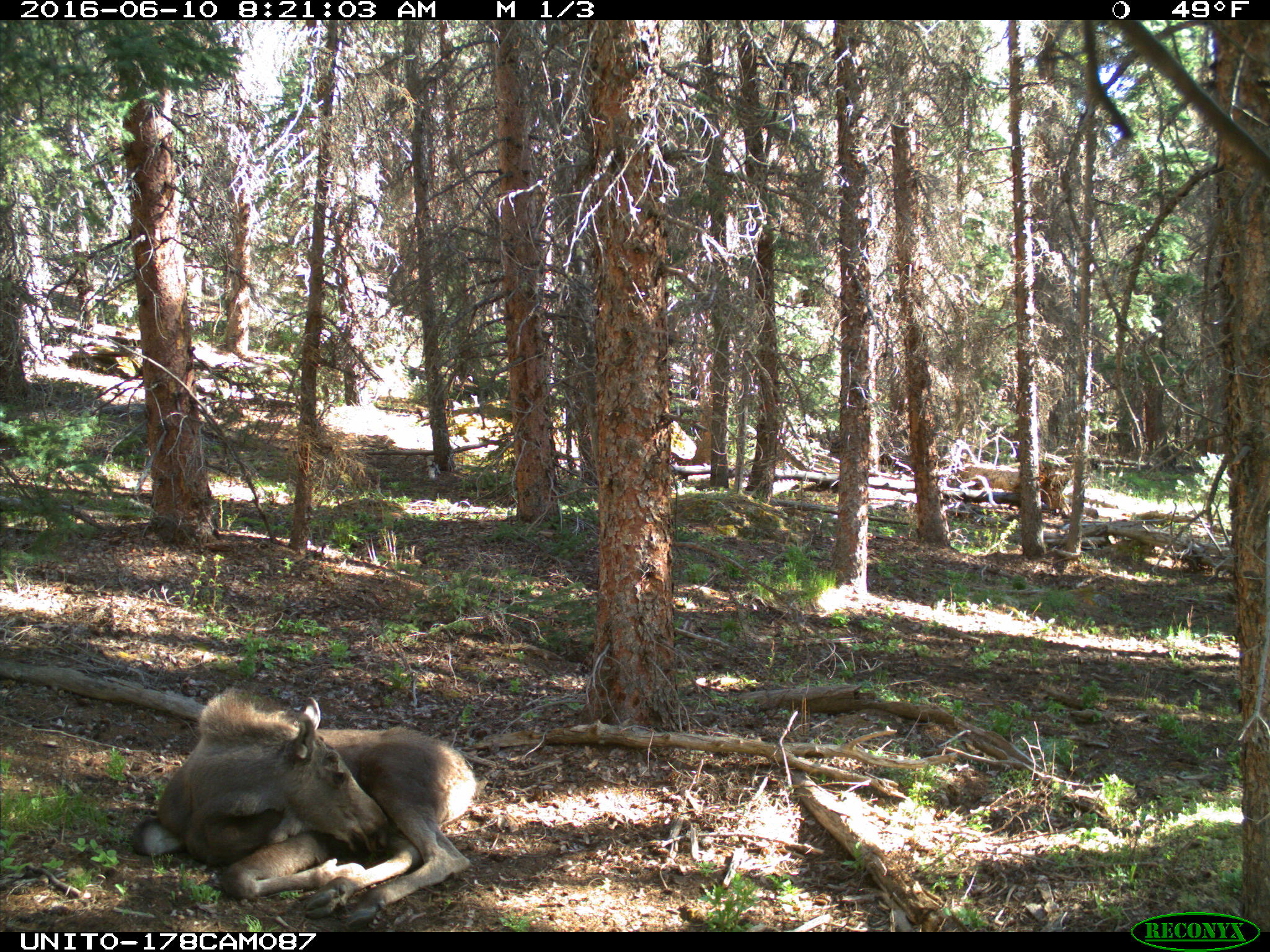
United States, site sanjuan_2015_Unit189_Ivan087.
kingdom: Animalia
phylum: Chordata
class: Mammalia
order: Artiodactyla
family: Cervidae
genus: Alces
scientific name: Alces alces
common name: moose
Alces alces (moose).